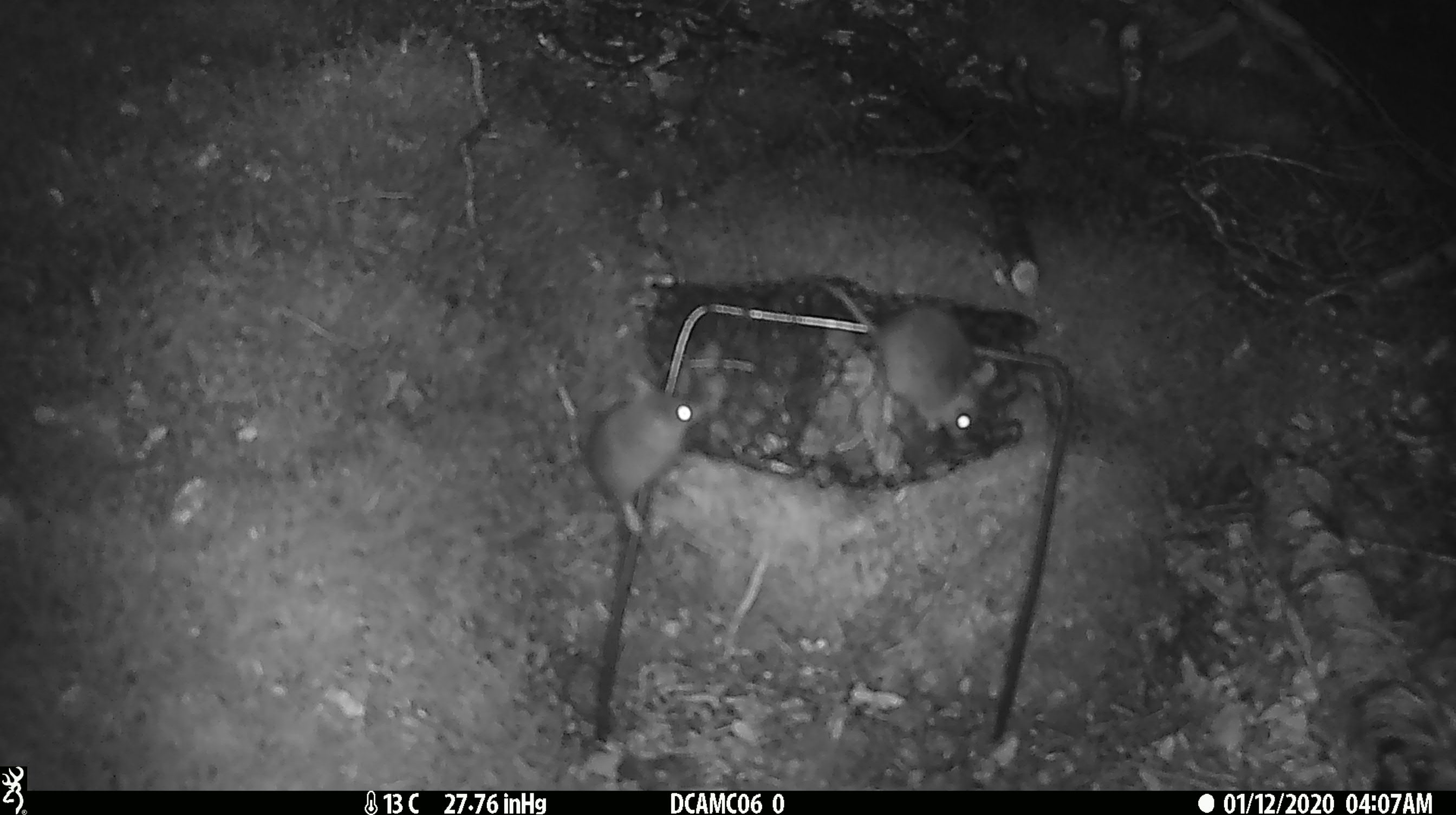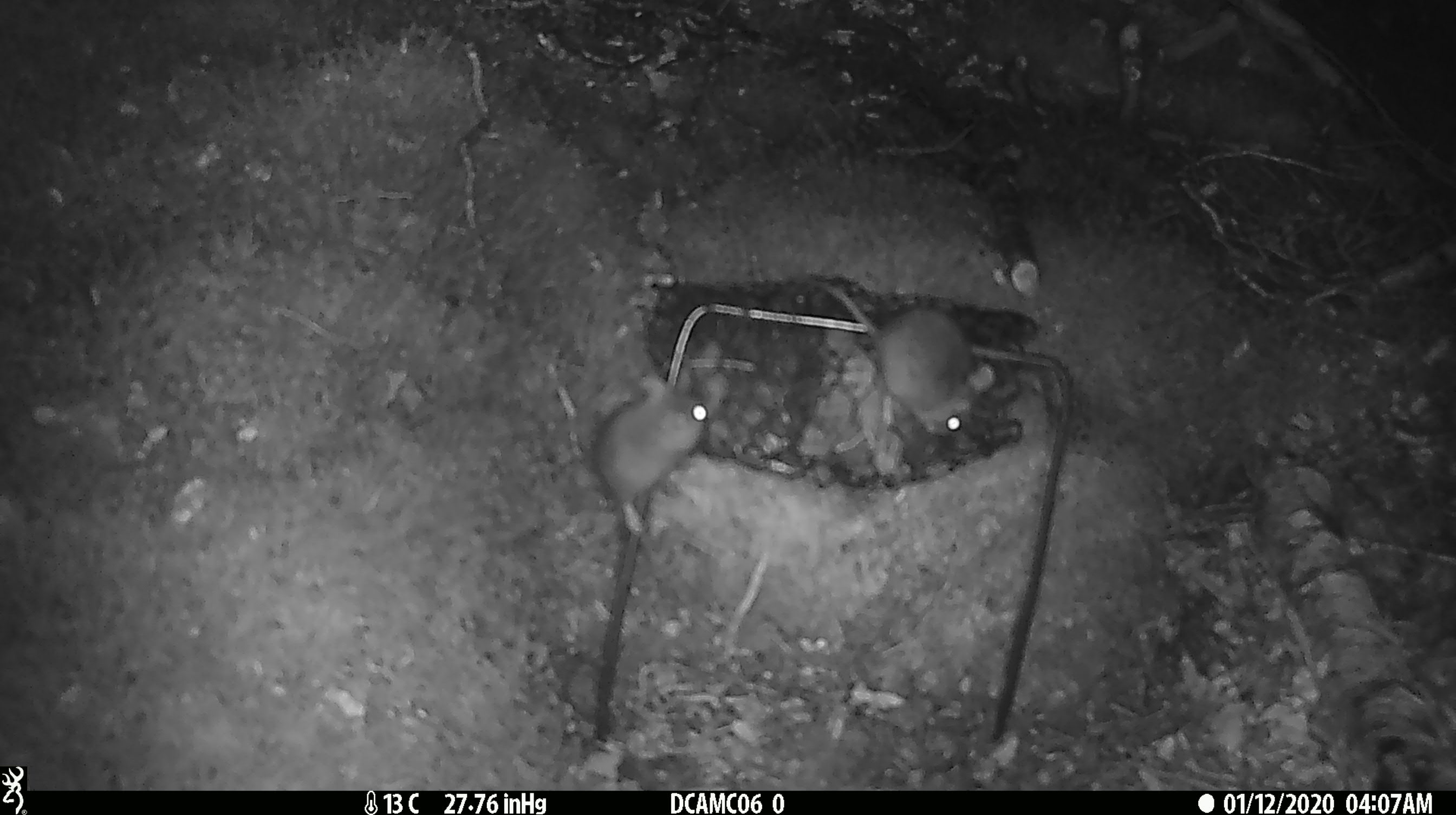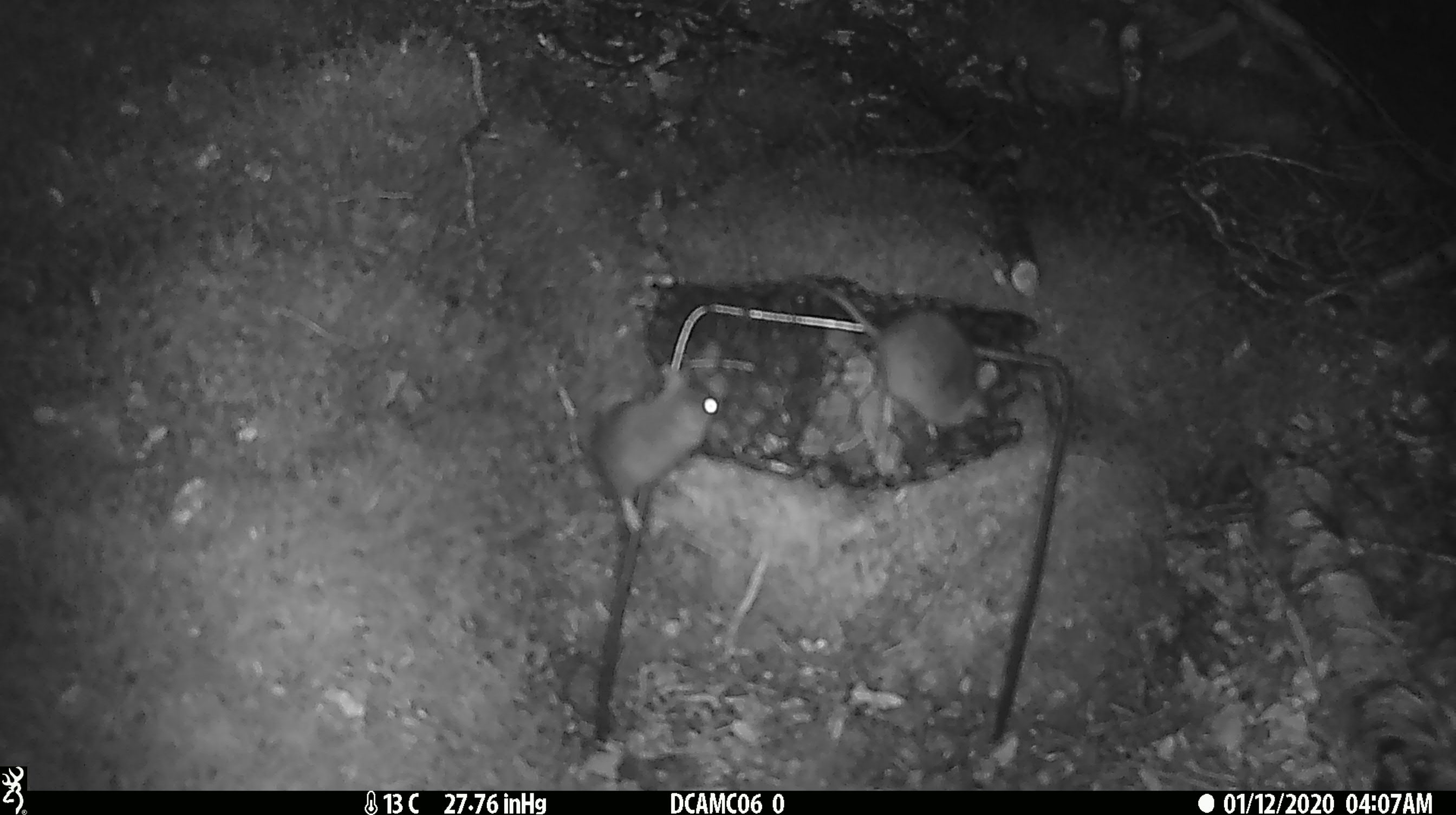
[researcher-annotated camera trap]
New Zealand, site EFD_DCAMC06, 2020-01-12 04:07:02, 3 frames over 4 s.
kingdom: Animalia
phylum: Chordata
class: Mammalia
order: Rodentia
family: Muridae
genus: Mus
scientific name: Mus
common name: mouse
Mouse (Mus).